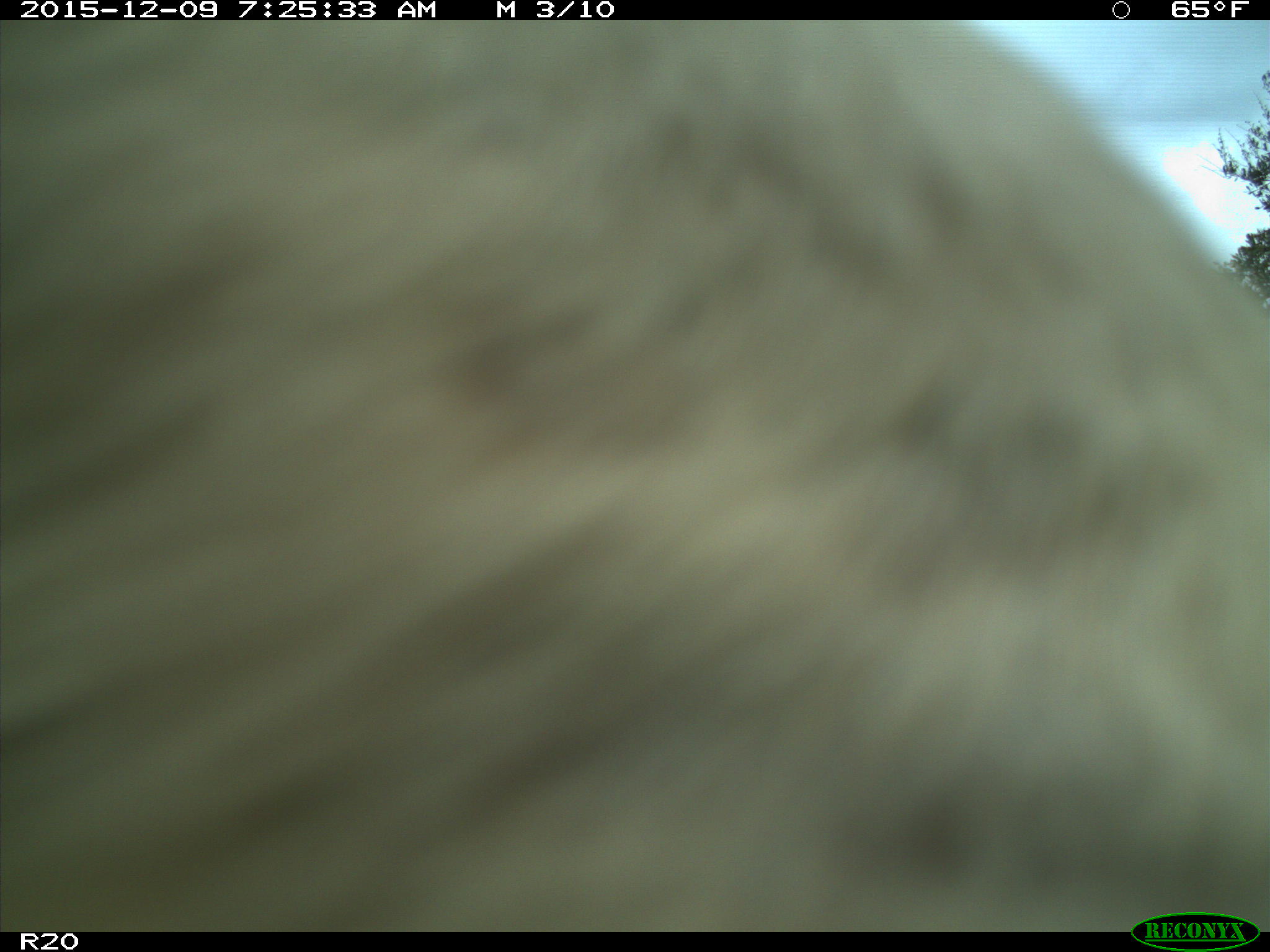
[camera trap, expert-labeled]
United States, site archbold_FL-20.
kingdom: Animalia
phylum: Chordata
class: Mammalia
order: Artiodactyla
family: Bovidae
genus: Bos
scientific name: Bos taurus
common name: domestic cow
Bos taurus (domestic cow).